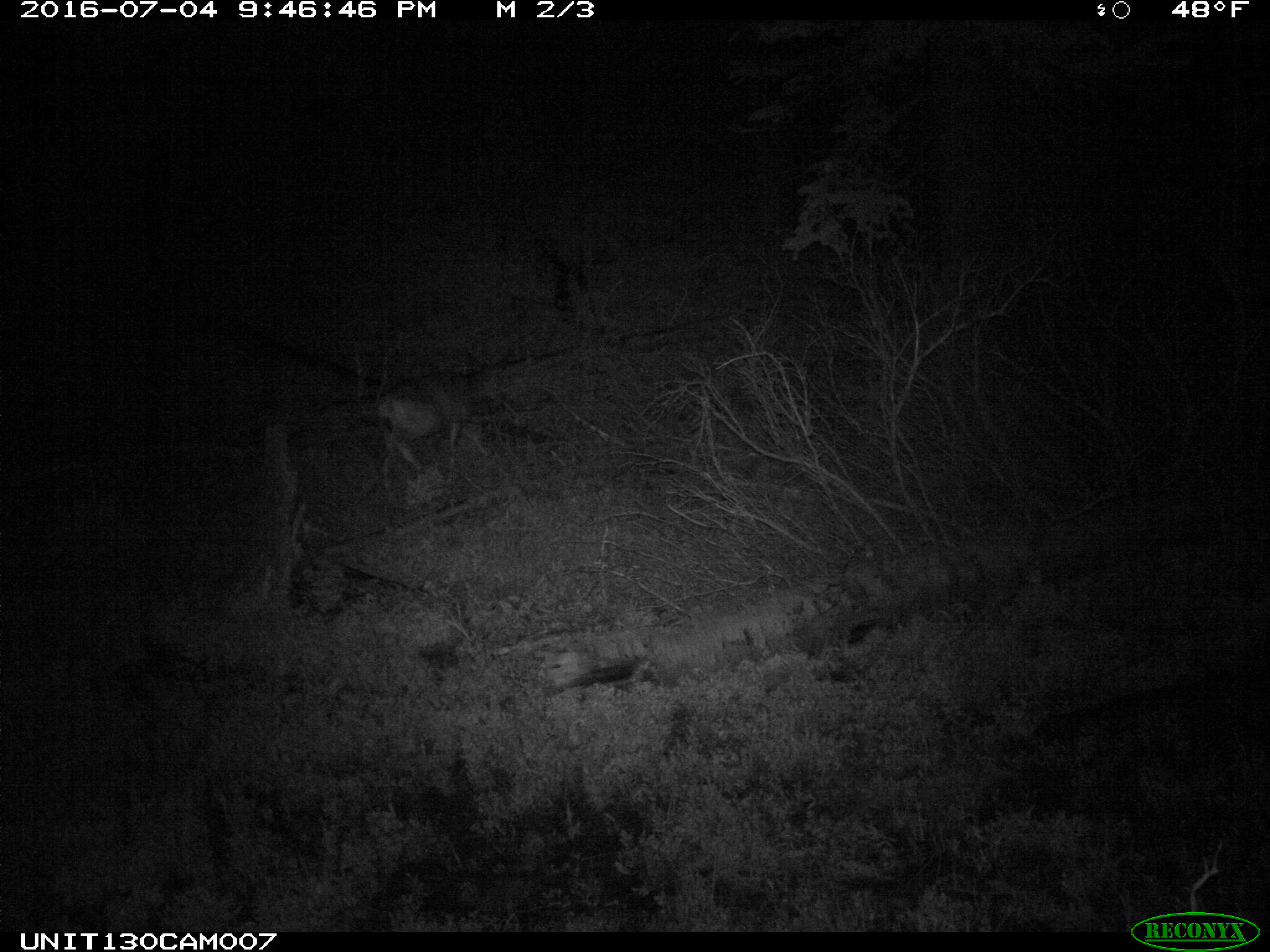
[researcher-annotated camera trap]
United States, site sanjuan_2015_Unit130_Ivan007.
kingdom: Animalia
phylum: Chordata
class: Mammalia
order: Artiodactyla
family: Cervidae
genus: Odocoileus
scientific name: Odocoileus hemionus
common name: mule deer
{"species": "Odocoileus hemionus (mule deer)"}